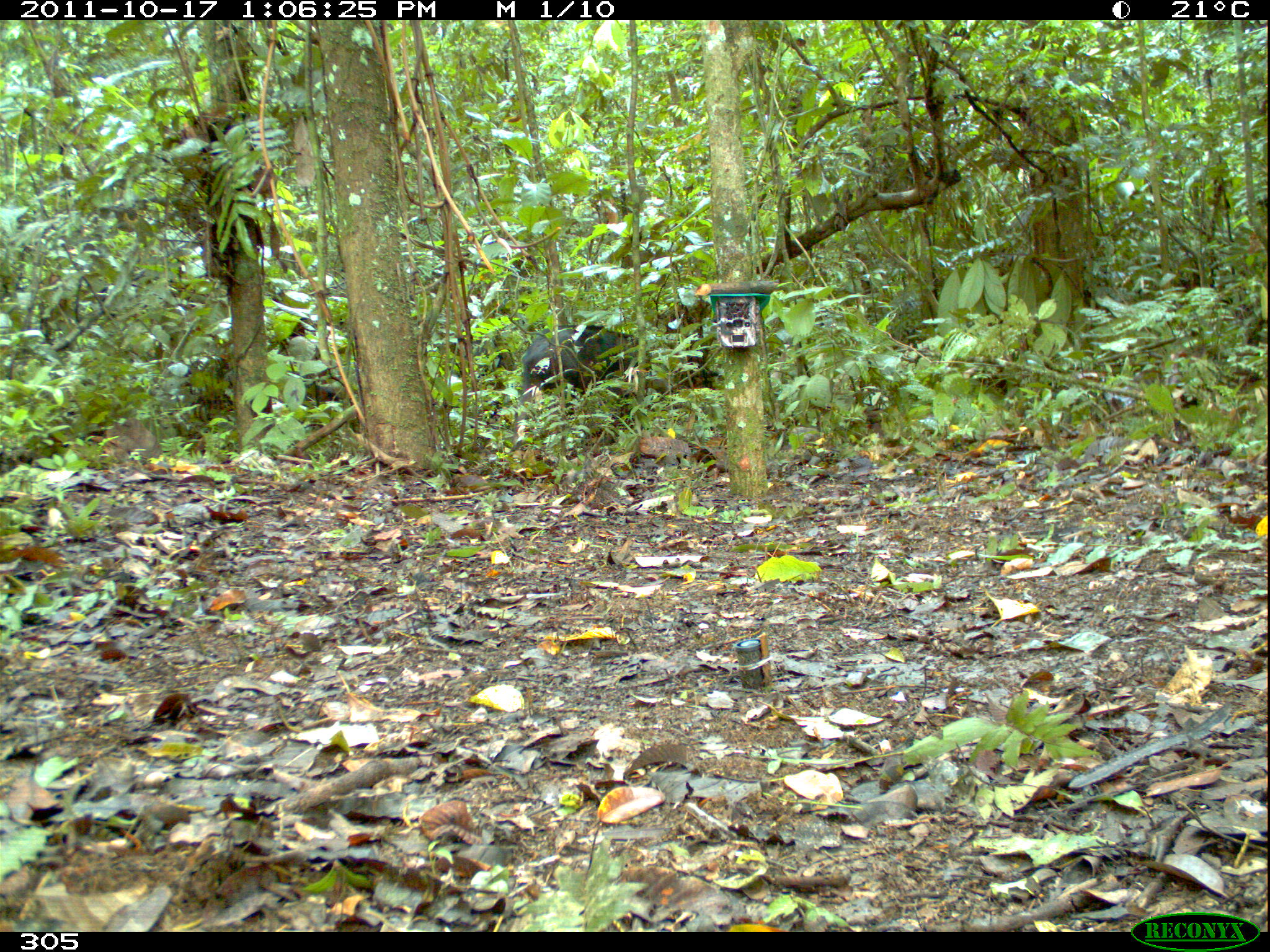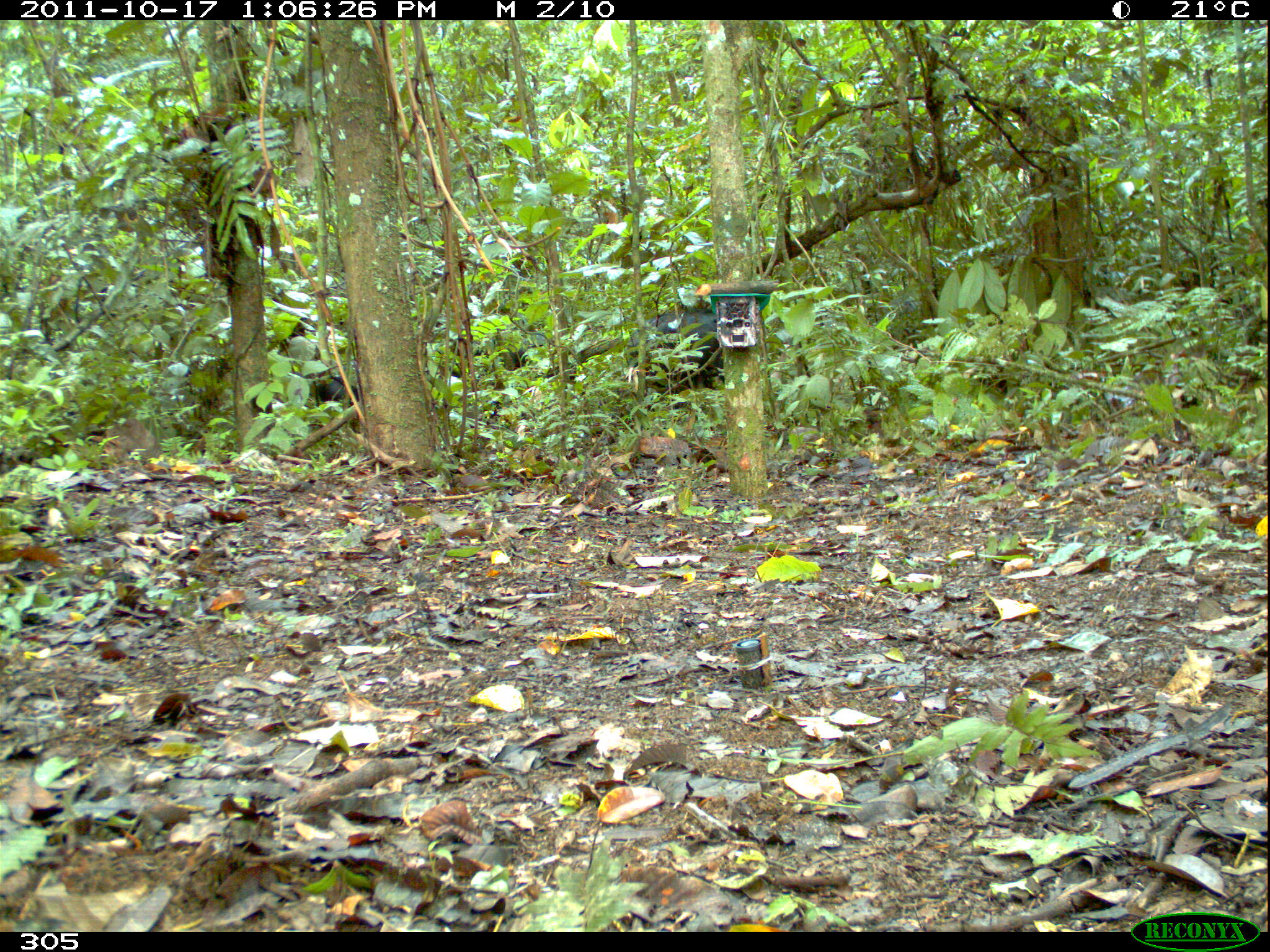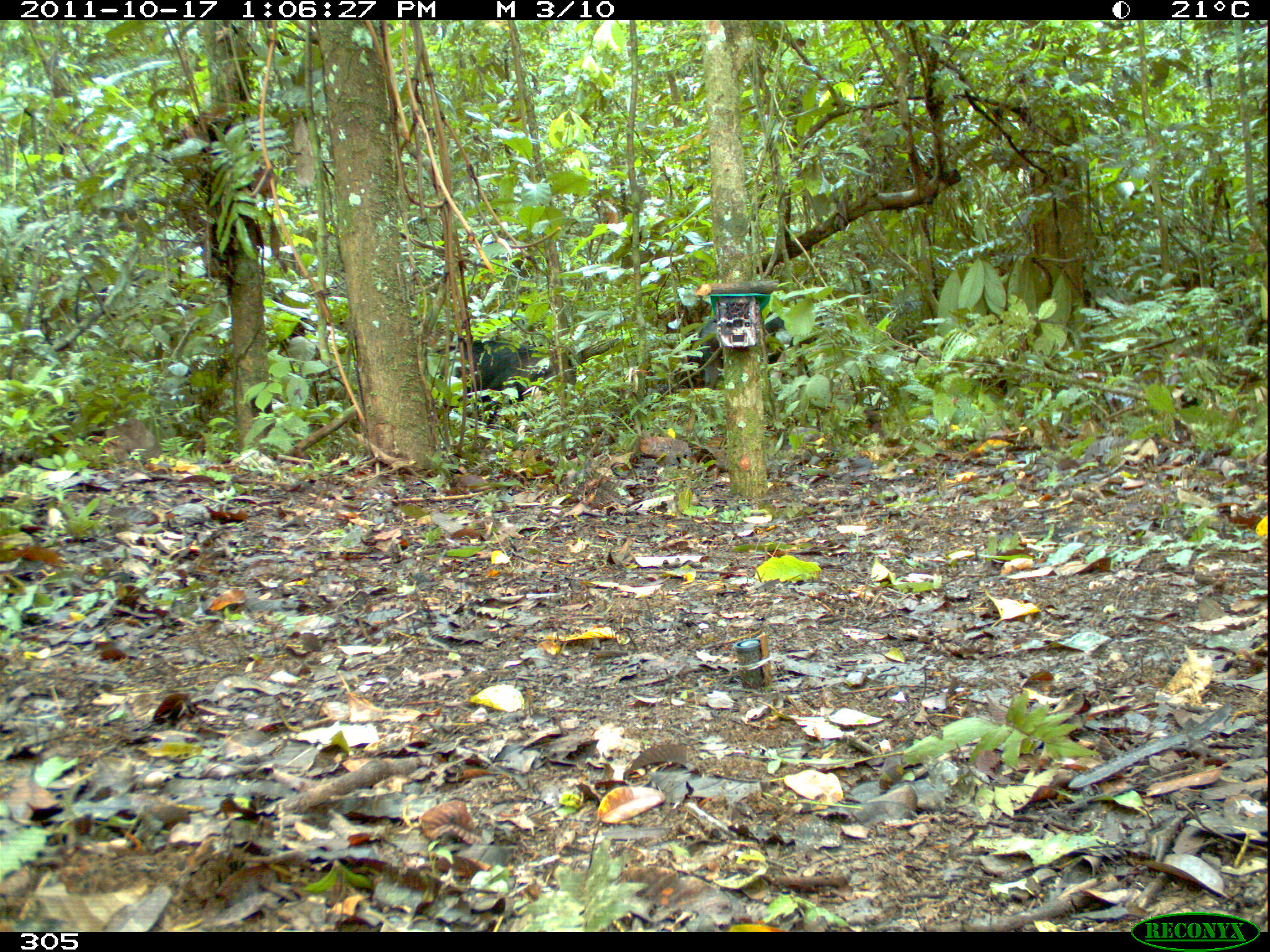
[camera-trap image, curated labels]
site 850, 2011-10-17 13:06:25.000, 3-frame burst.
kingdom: Animalia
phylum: Chordata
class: Mammalia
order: Artiodactyla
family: Tayassuidae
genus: Tayassu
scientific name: Tayassu pecari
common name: white-lipped peccary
Tayassu pecari (white-lipped peccary).